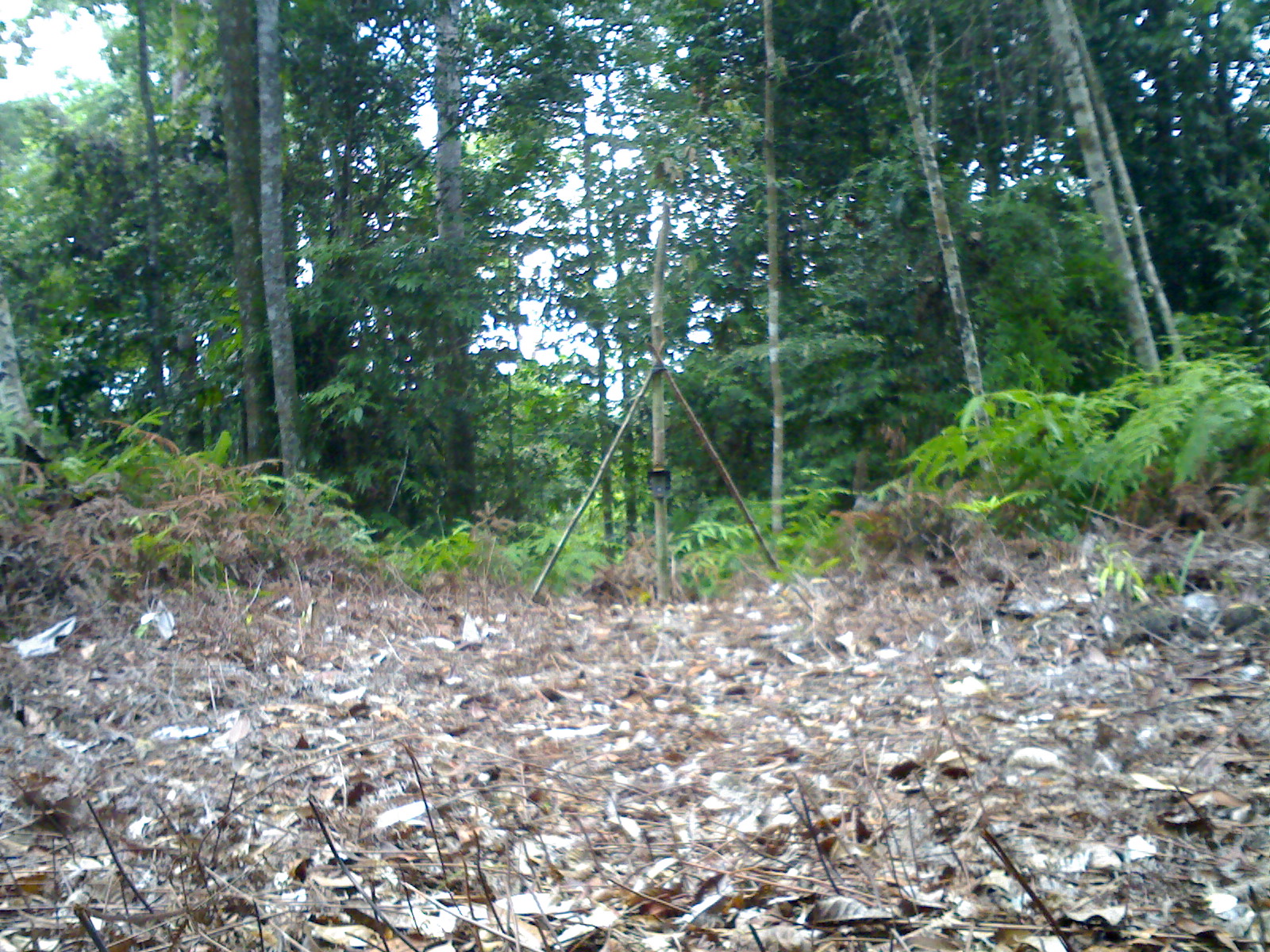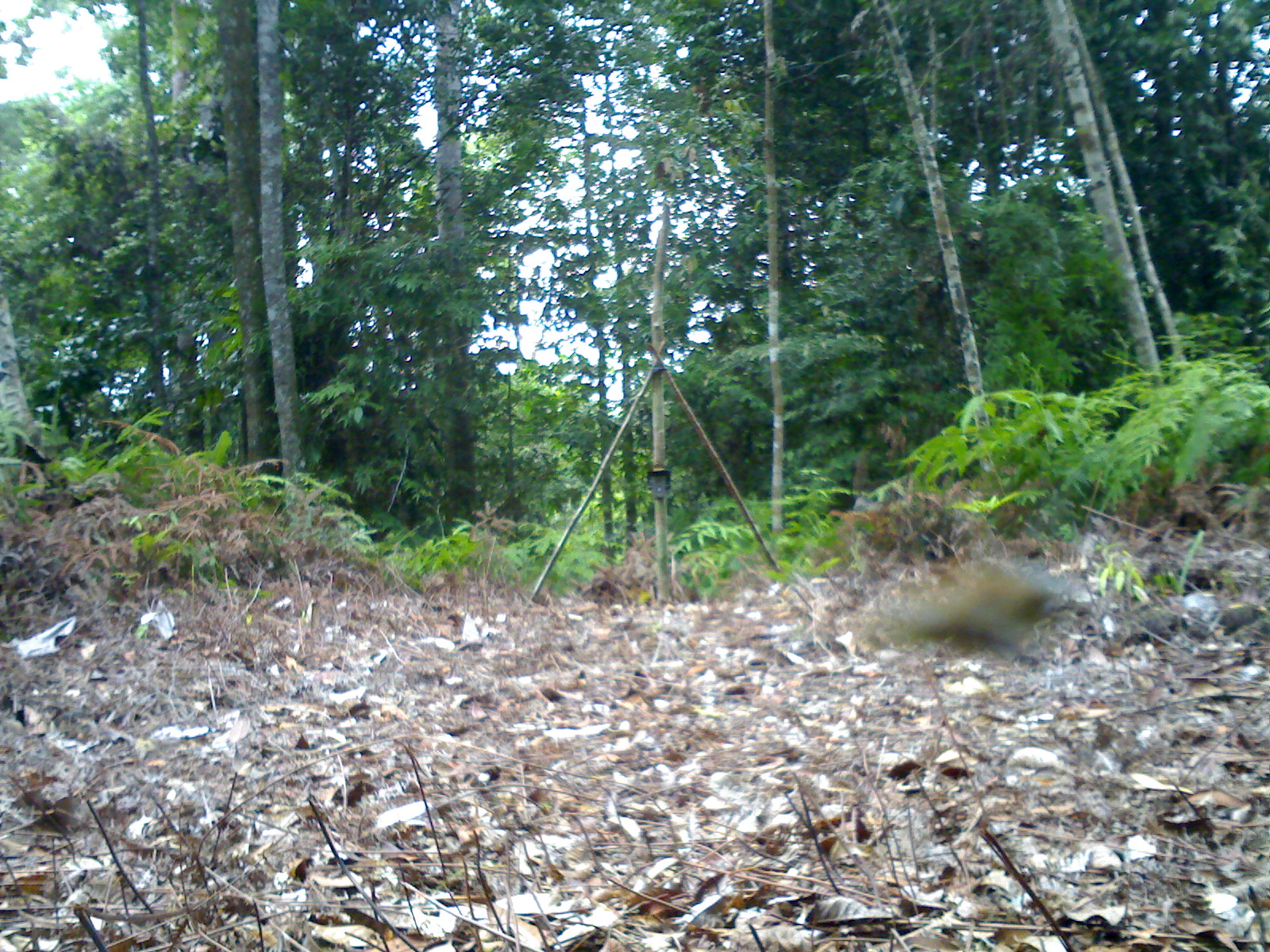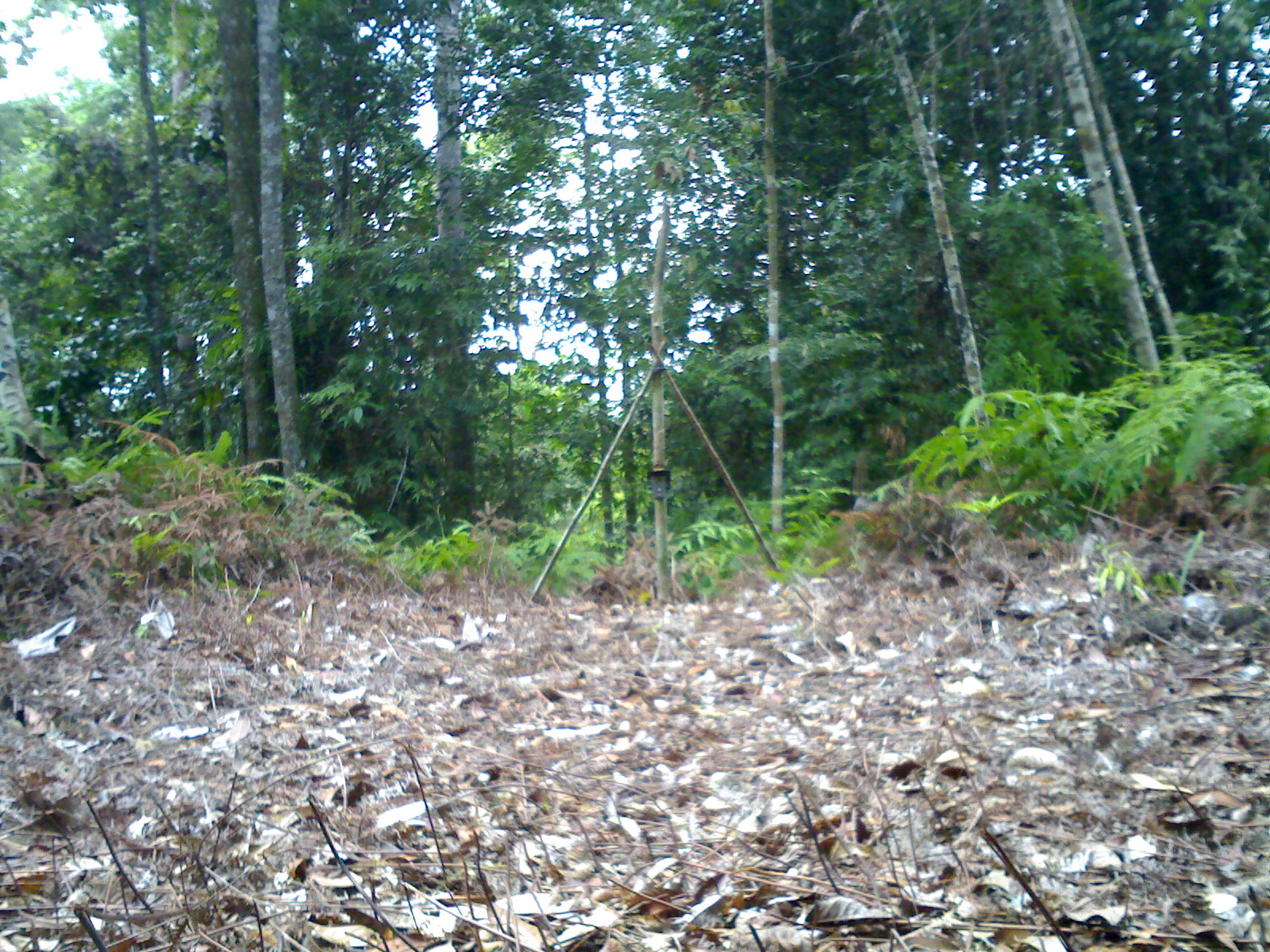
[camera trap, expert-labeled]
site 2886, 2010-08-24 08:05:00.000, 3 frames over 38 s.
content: unidentified animal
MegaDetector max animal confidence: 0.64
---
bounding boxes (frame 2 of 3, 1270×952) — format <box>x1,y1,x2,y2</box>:
unidentifiable: <box>863,561,1075,665</box>